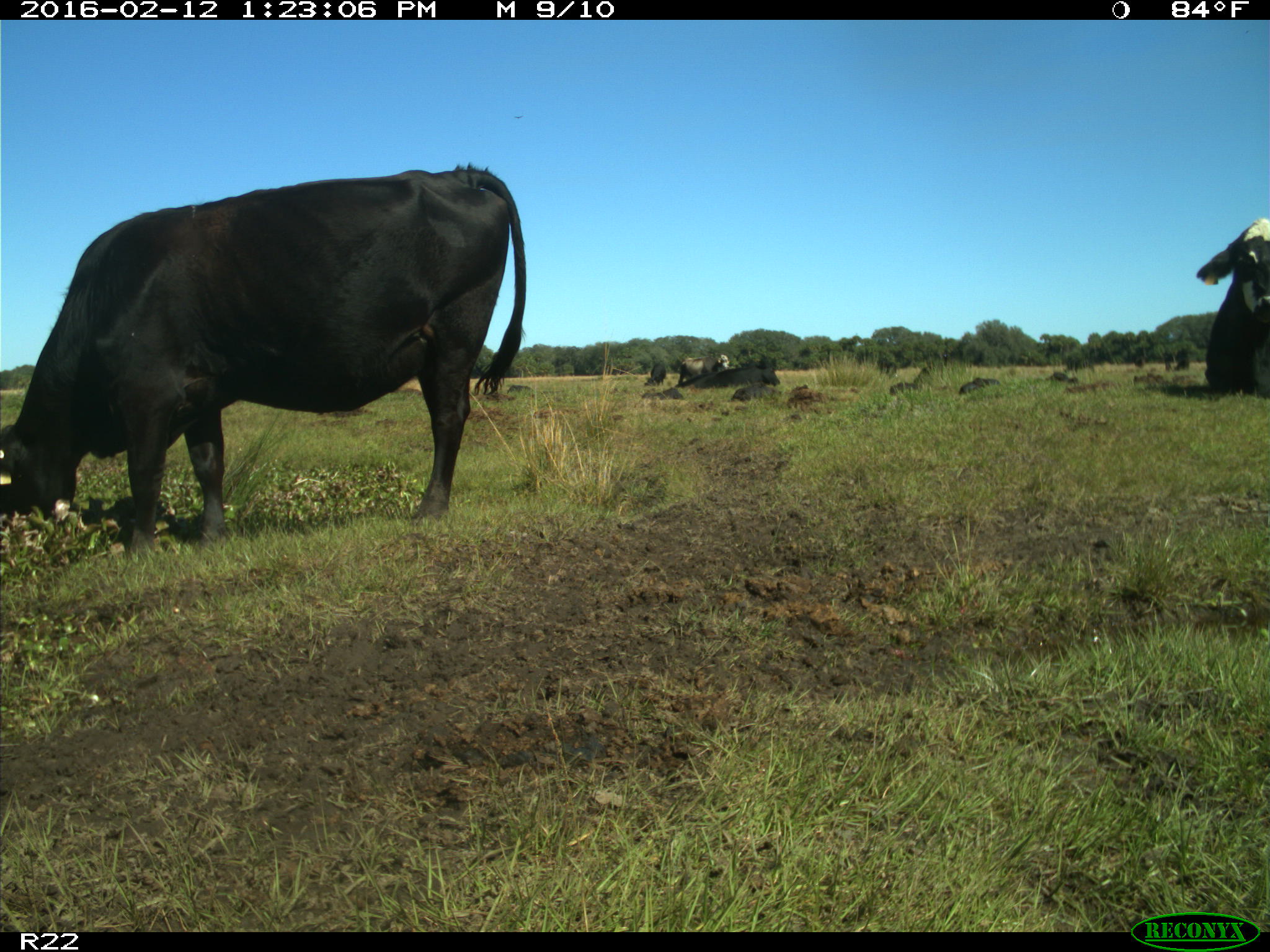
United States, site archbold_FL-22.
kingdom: Animalia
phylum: Chordata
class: Mammalia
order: Artiodactyla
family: Bovidae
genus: Bos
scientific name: Bos taurus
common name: domestic cow